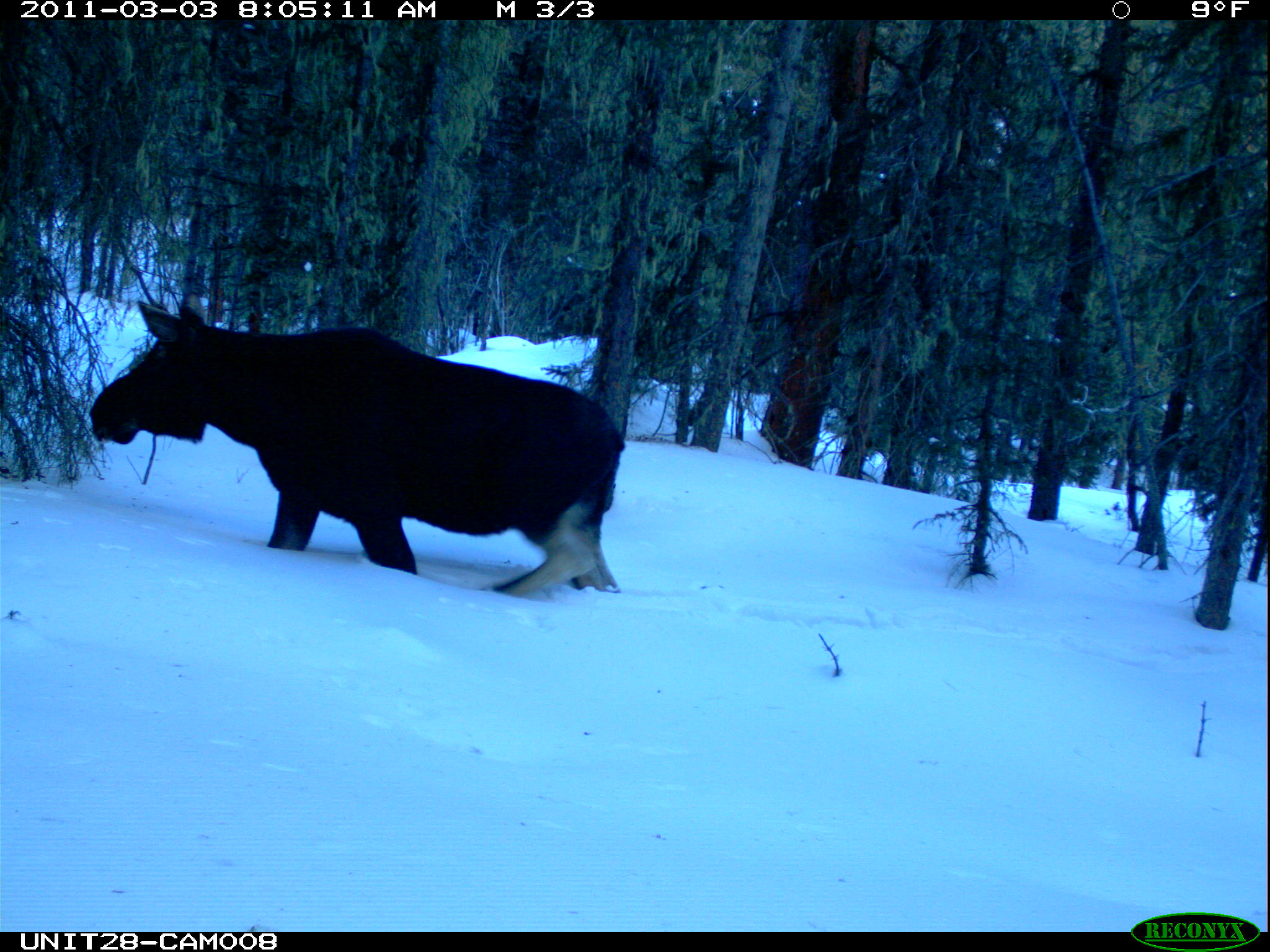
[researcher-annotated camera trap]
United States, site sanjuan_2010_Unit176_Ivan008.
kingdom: Animalia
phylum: Chordata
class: Mammalia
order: Artiodactyla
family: Cervidae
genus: Alces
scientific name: Alces alces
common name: moose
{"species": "Alces alces (moose)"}